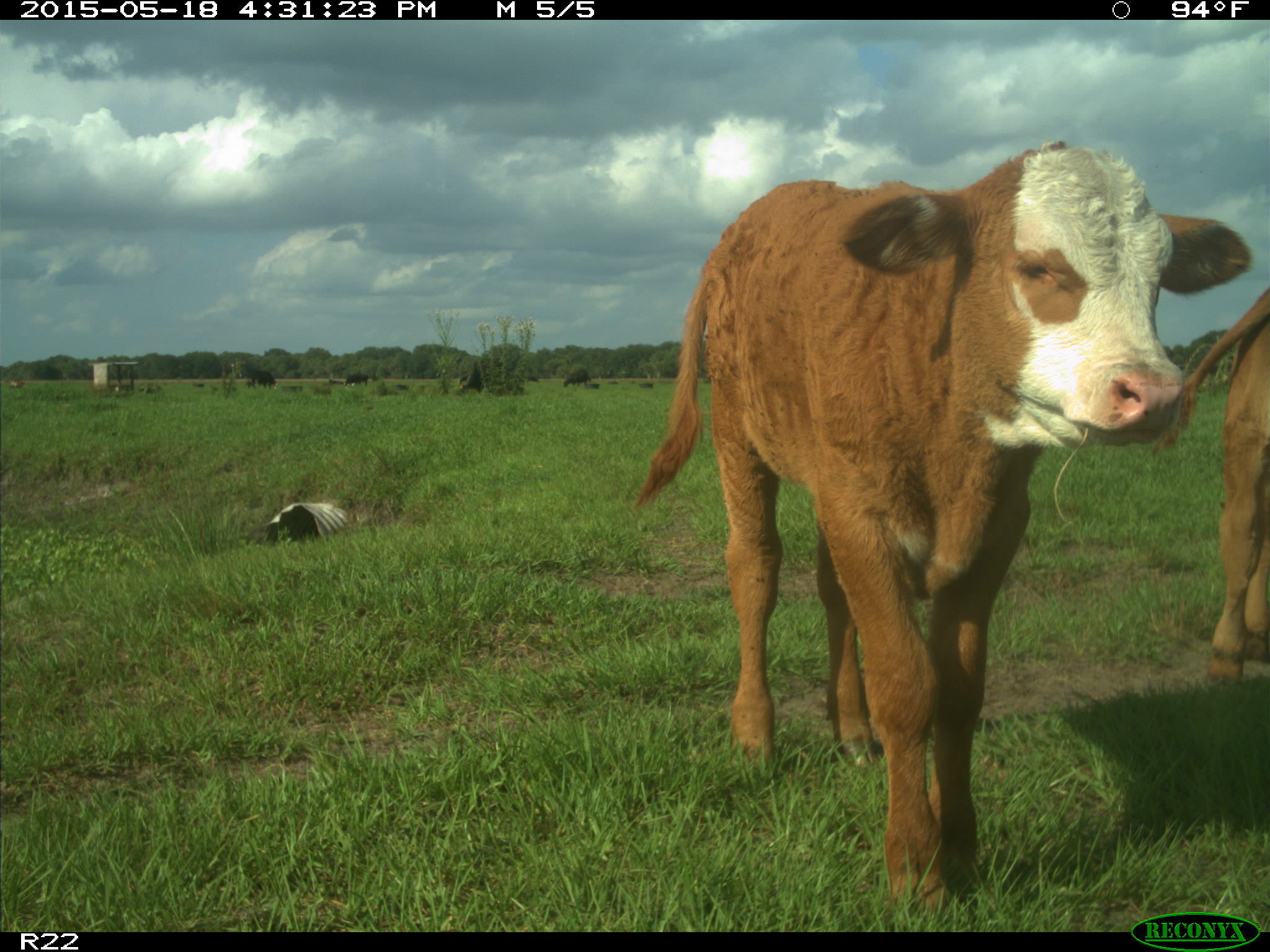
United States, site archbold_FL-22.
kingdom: Animalia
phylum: Chordata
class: Mammalia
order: Artiodactyla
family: Bovidae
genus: Bos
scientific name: Bos taurus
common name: domestic cow